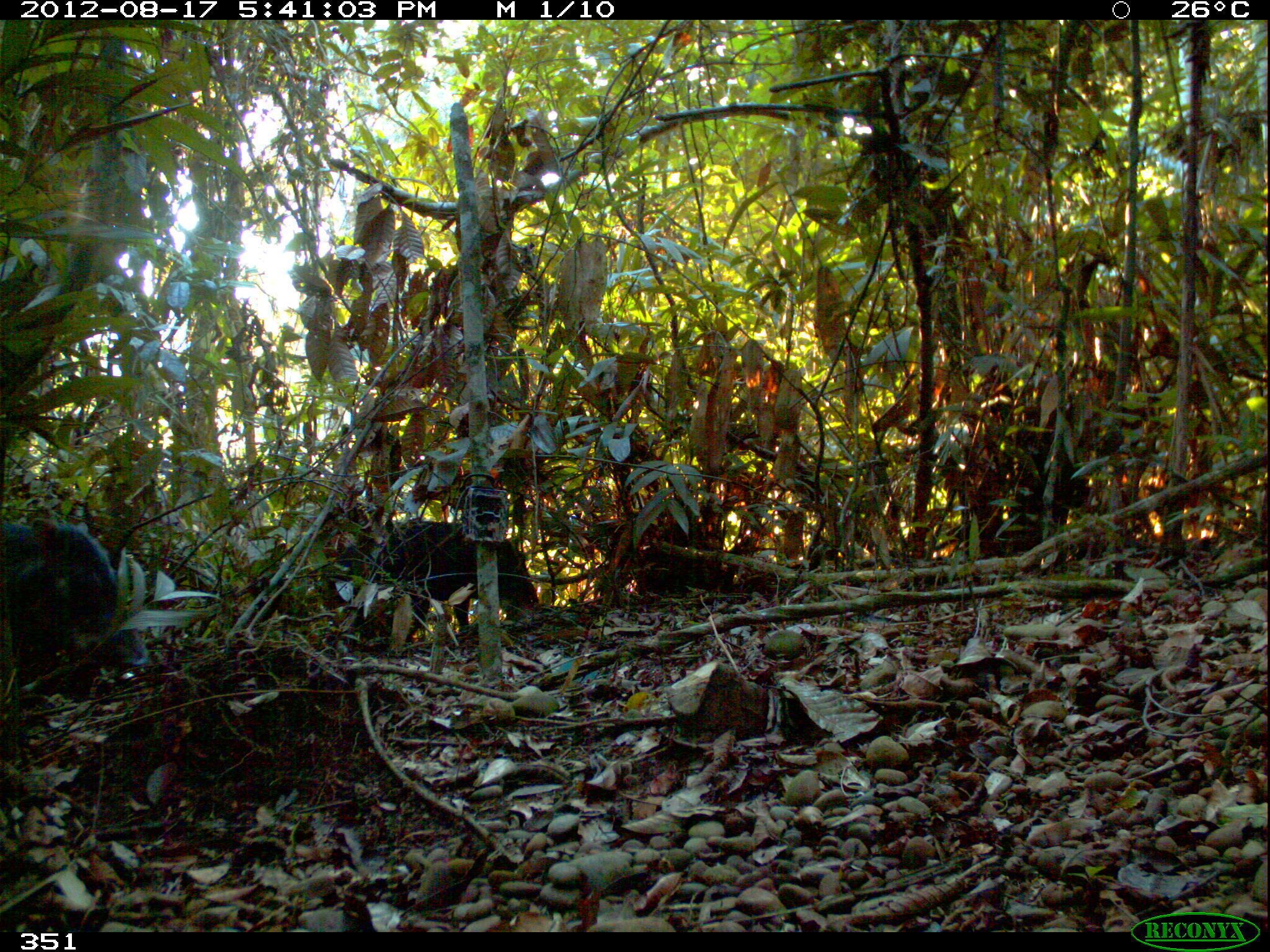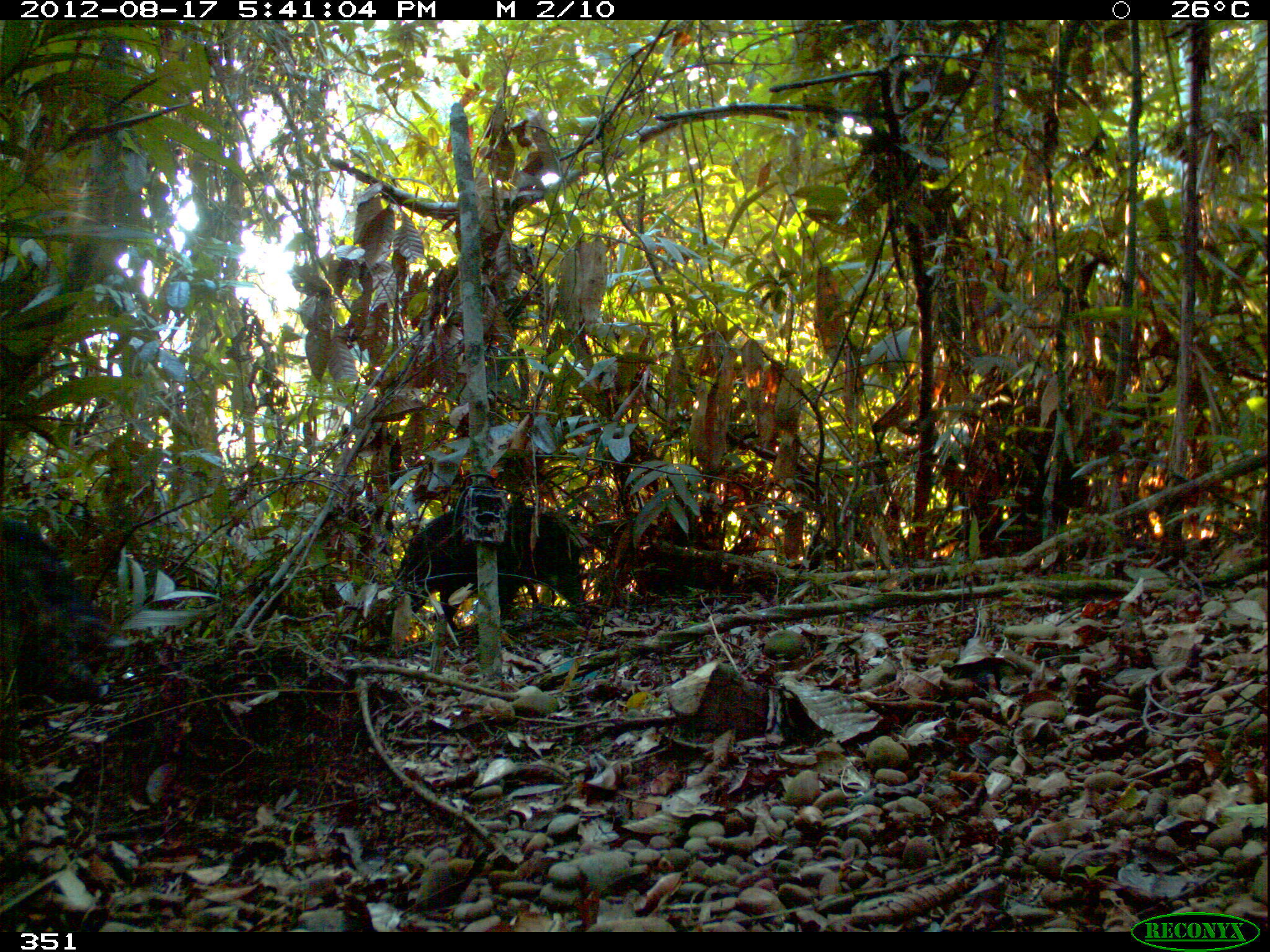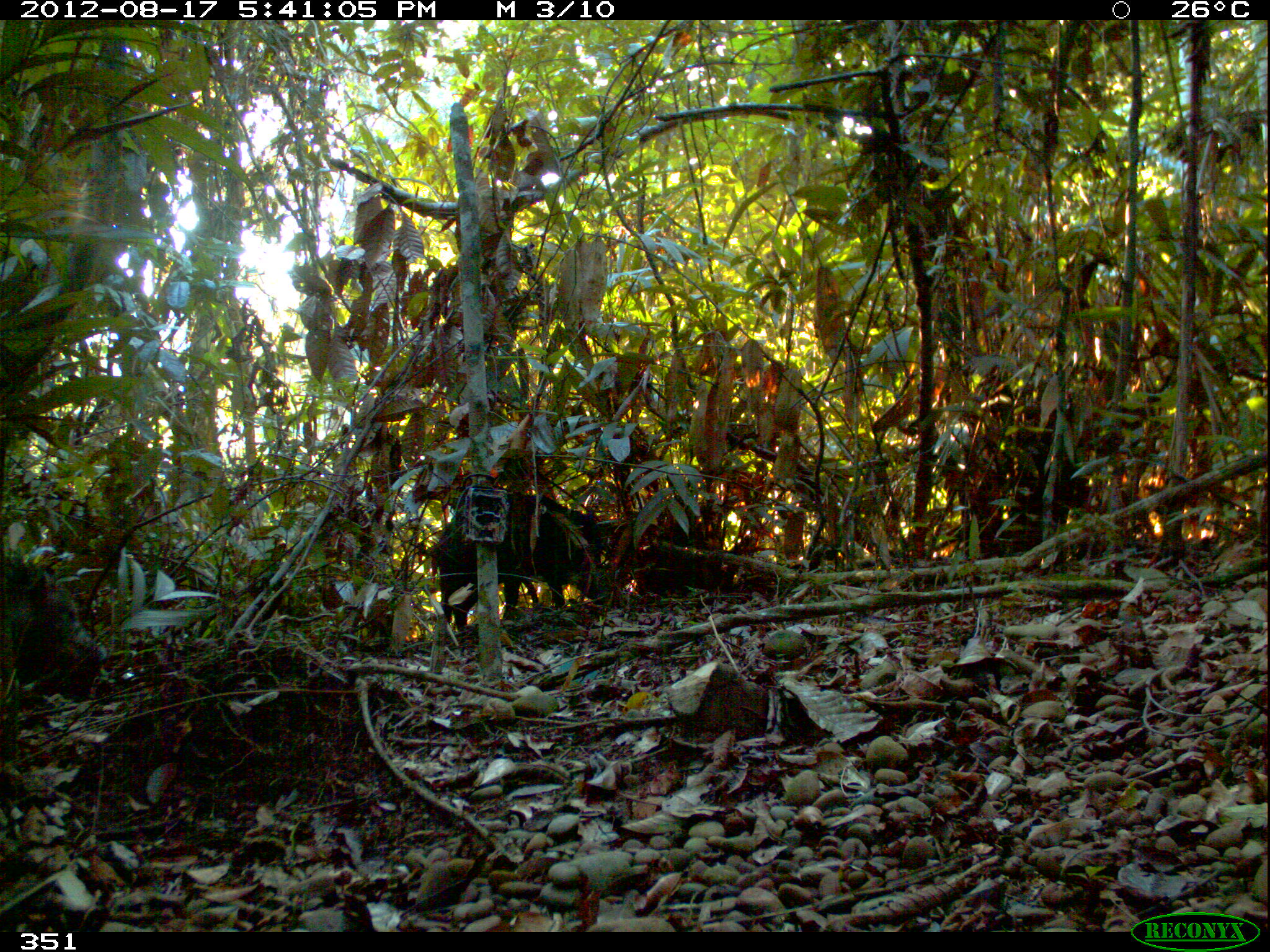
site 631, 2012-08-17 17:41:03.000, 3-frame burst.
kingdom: Animalia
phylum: Chordata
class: Mammalia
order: Artiodactyla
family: Tayassuidae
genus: Tayassu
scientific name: Tayassu pecari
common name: white-lipped peccary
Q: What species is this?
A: Tayassu pecari (white-lipped peccary).